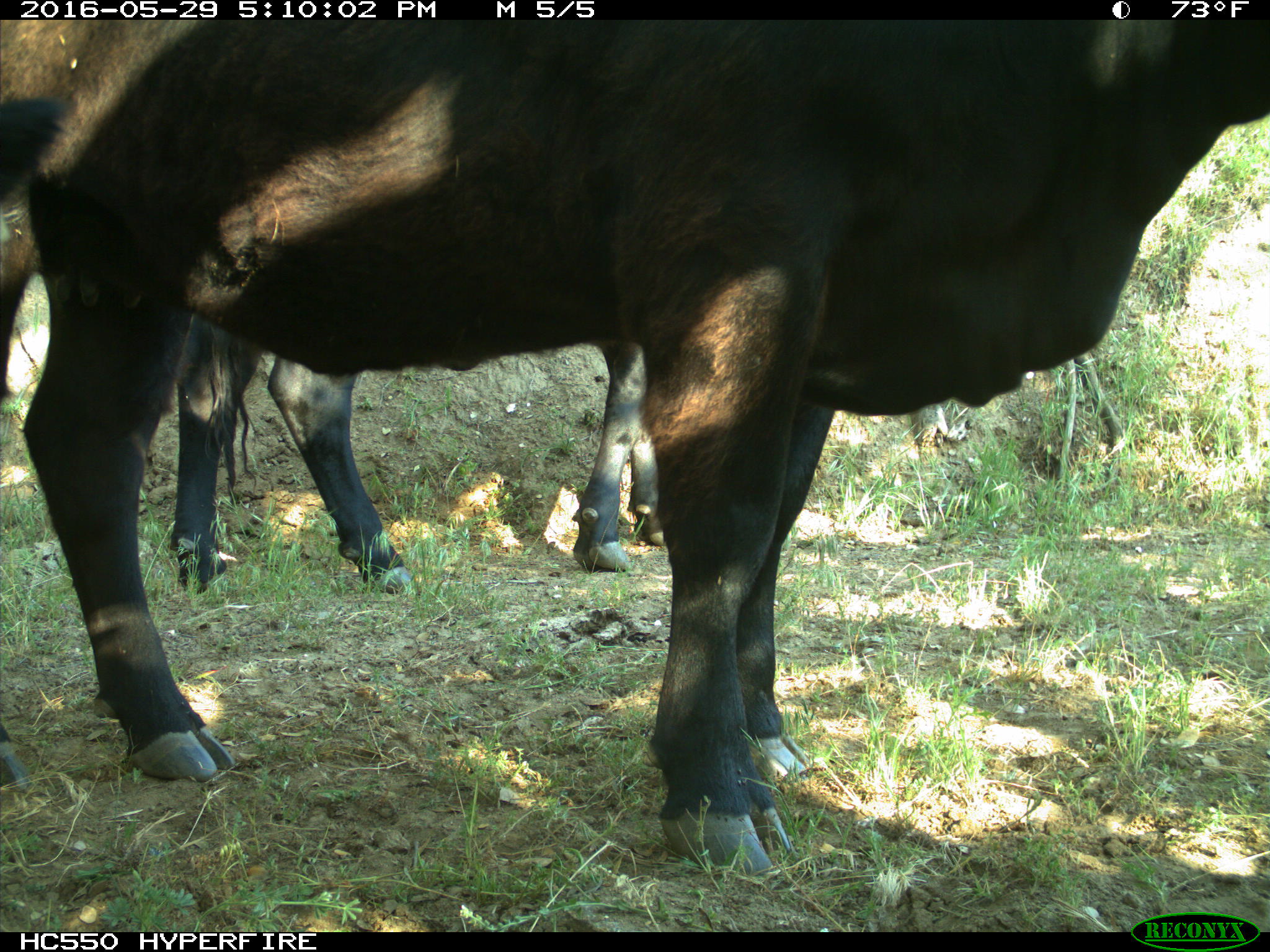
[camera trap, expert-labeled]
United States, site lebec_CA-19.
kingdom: Animalia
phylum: Chordata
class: Mammalia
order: Artiodactyla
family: Bovidae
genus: Bos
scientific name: Bos taurus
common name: domestic cow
Bos taurus (domestic cow).